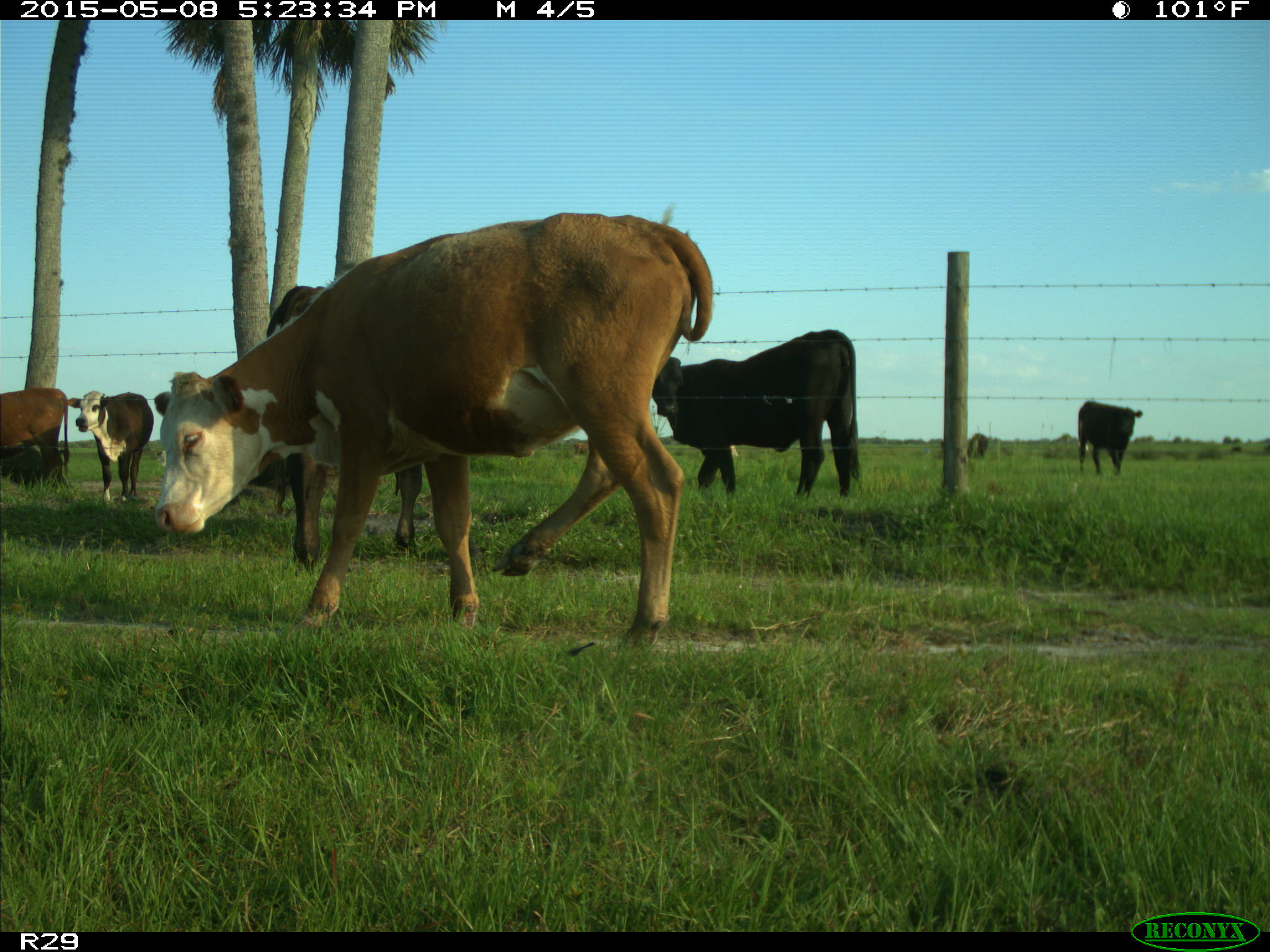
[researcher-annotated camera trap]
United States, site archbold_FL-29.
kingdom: Animalia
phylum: Chordata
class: Mammalia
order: Artiodactyla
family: Bovidae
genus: Bos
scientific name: Bos taurus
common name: domestic cow